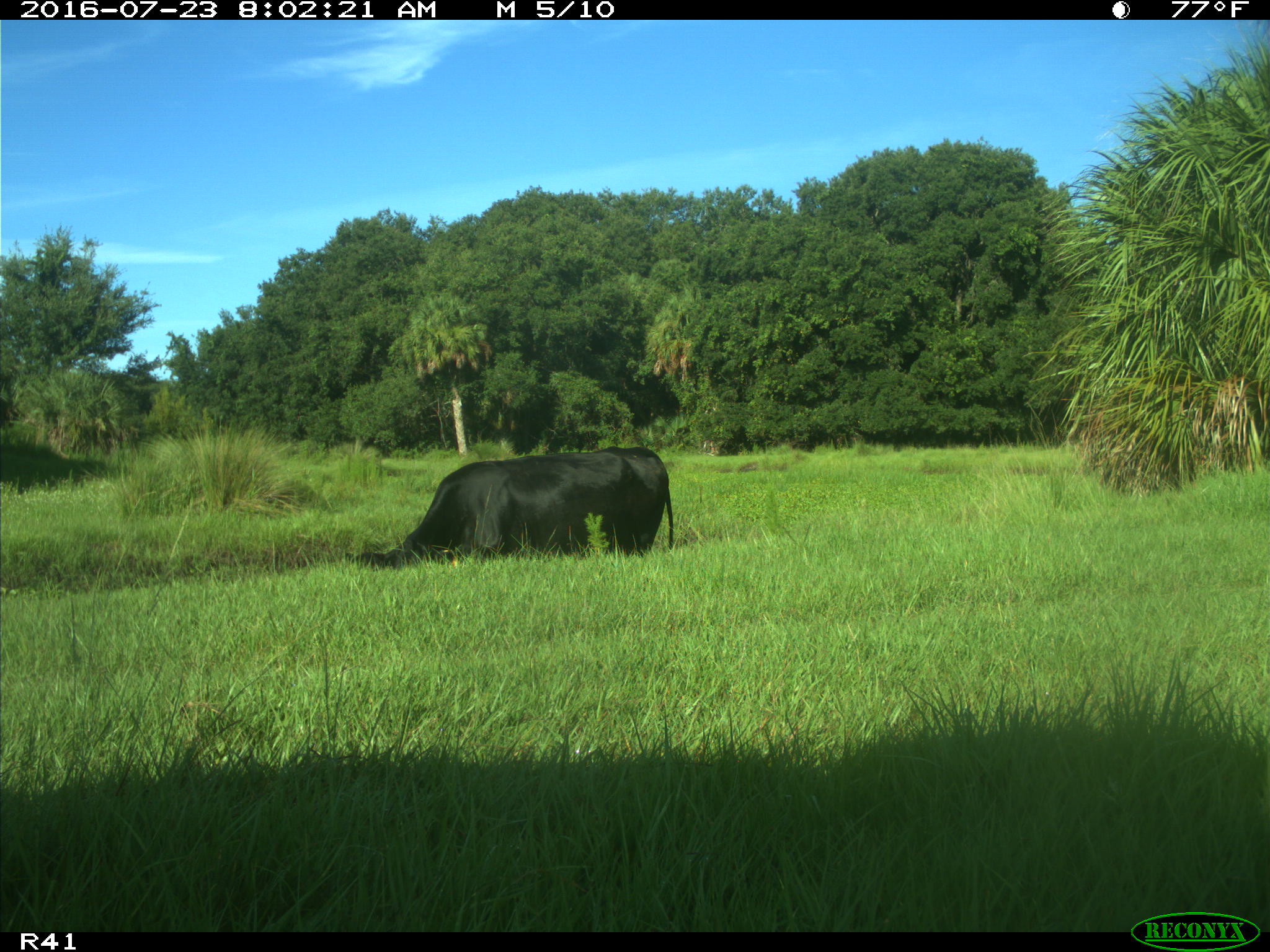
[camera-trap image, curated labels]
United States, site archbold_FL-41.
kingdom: Animalia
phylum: Chordata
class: Mammalia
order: Artiodactyla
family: Bovidae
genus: Bos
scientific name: Bos taurus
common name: domestic cow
Bos taurus (domestic cow).